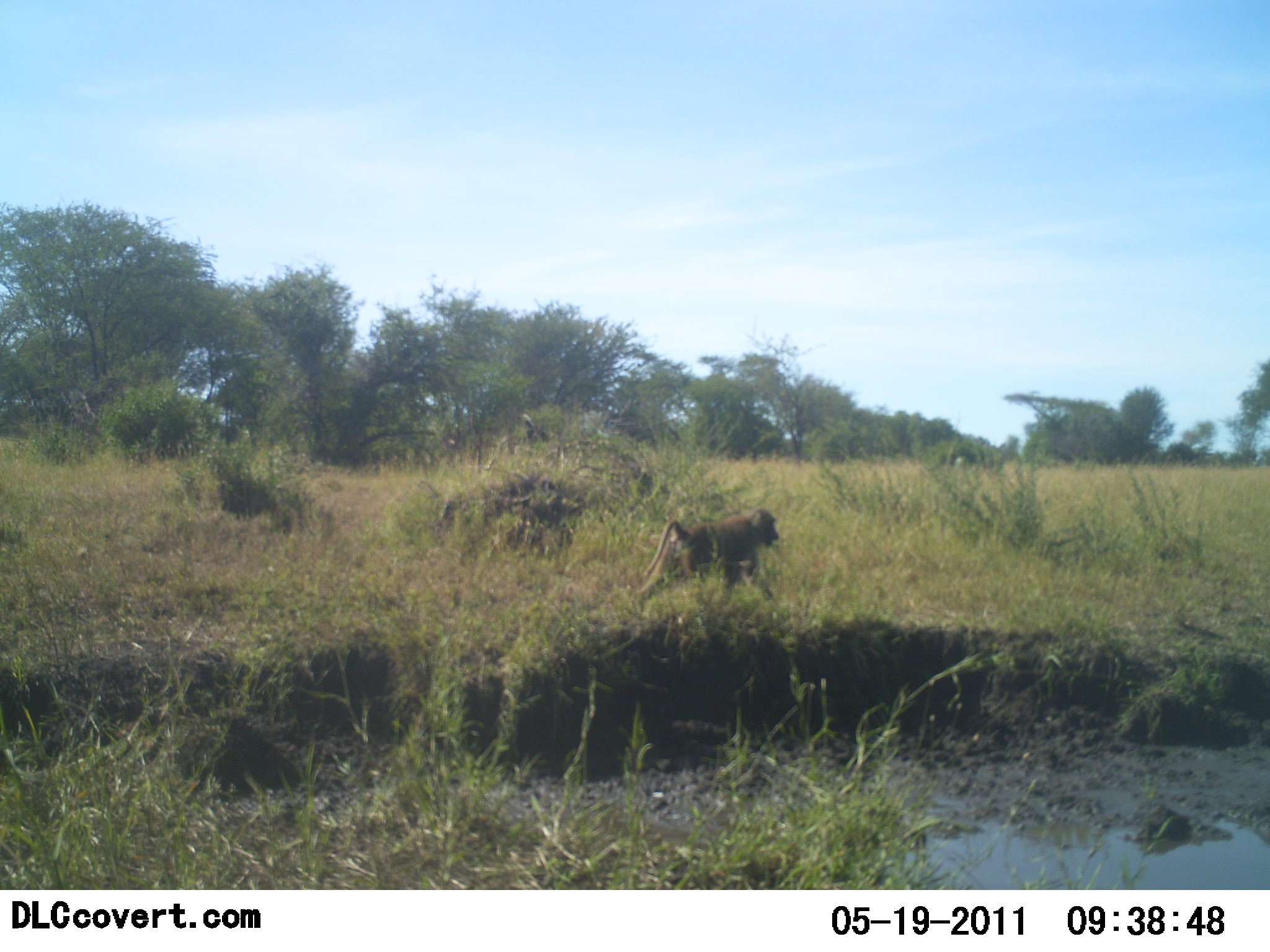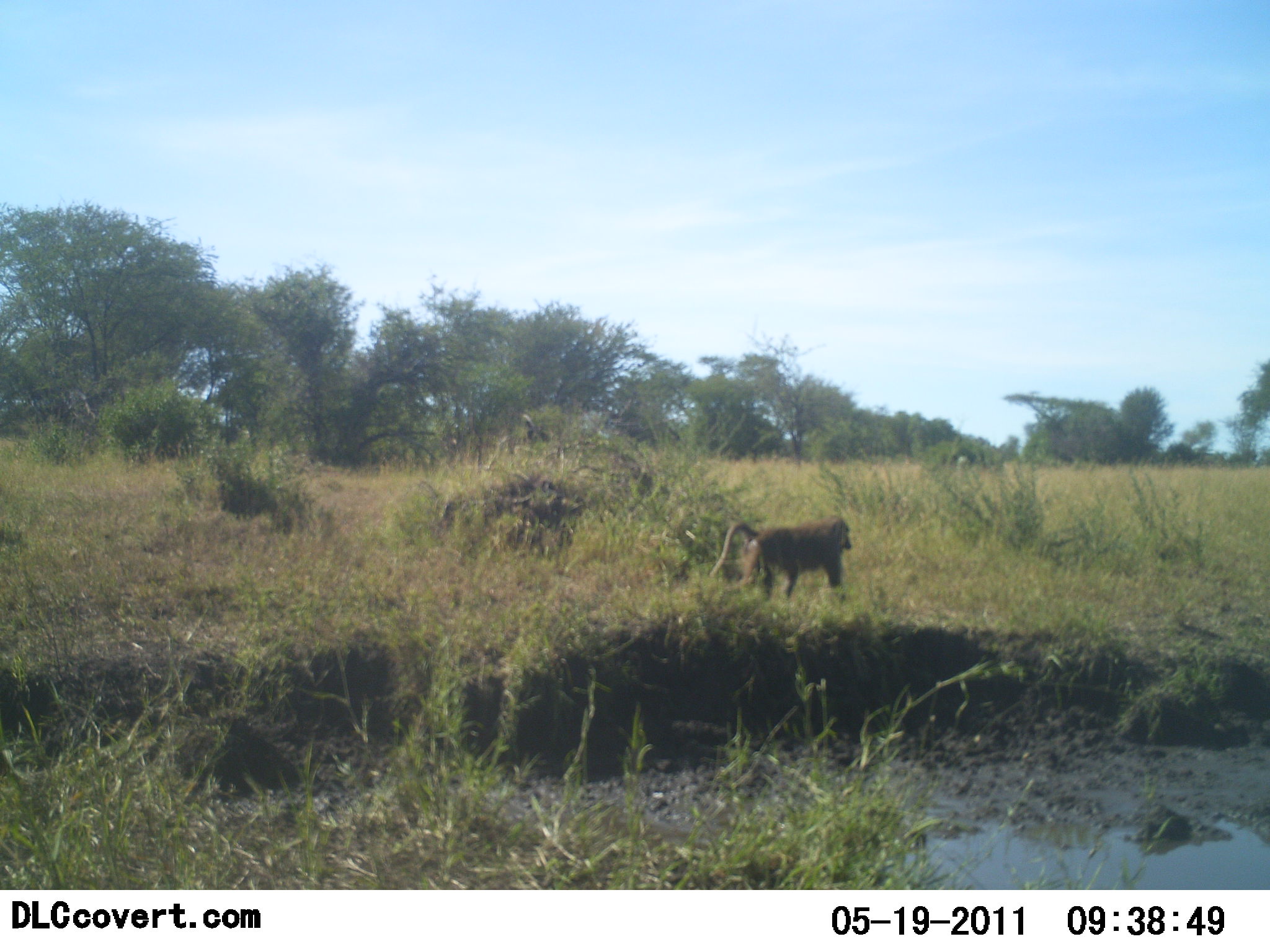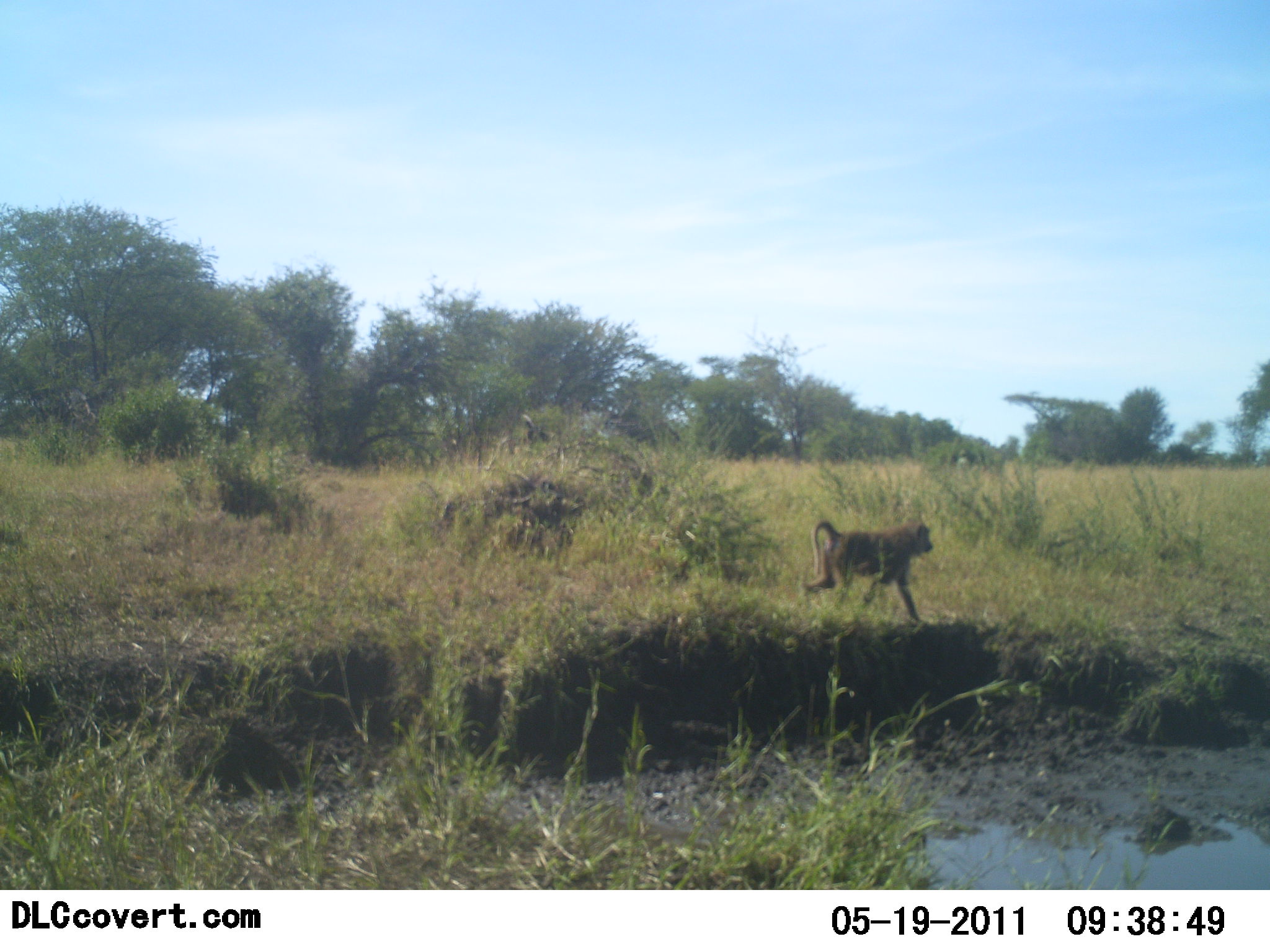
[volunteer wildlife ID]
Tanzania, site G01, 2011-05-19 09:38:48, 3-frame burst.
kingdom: Animalia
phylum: Chordata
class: Mammalia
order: Primates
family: Cercopithecidae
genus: Papio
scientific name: Papio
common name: baboon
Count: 1.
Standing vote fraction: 0%.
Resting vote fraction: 0%.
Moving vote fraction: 100%.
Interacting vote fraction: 0%.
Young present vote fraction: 0%.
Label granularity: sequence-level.